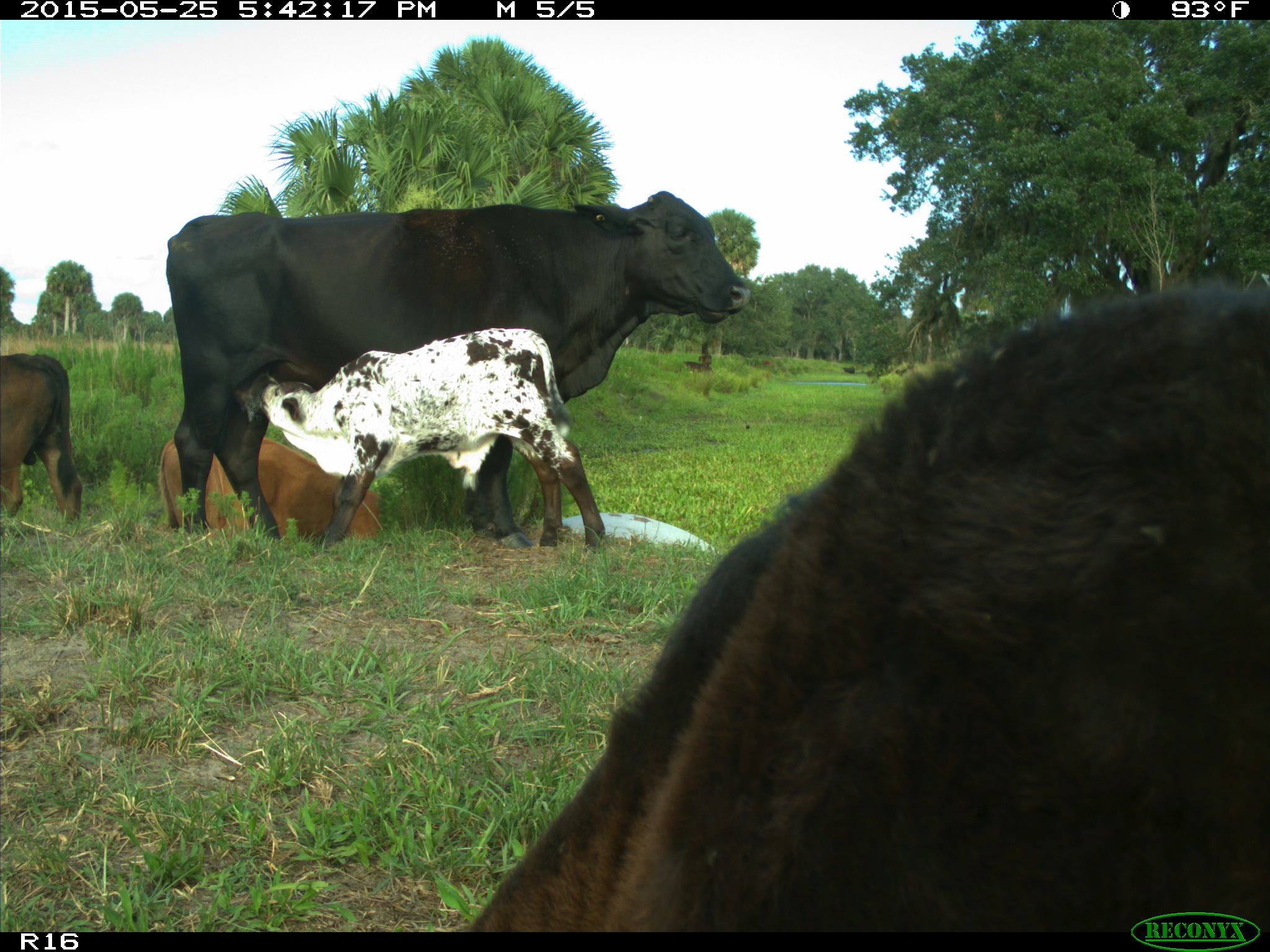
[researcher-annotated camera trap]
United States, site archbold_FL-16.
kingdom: Animalia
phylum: Chordata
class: Mammalia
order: Artiodactyla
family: Bovidae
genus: Bos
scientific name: Bos taurus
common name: domestic cow